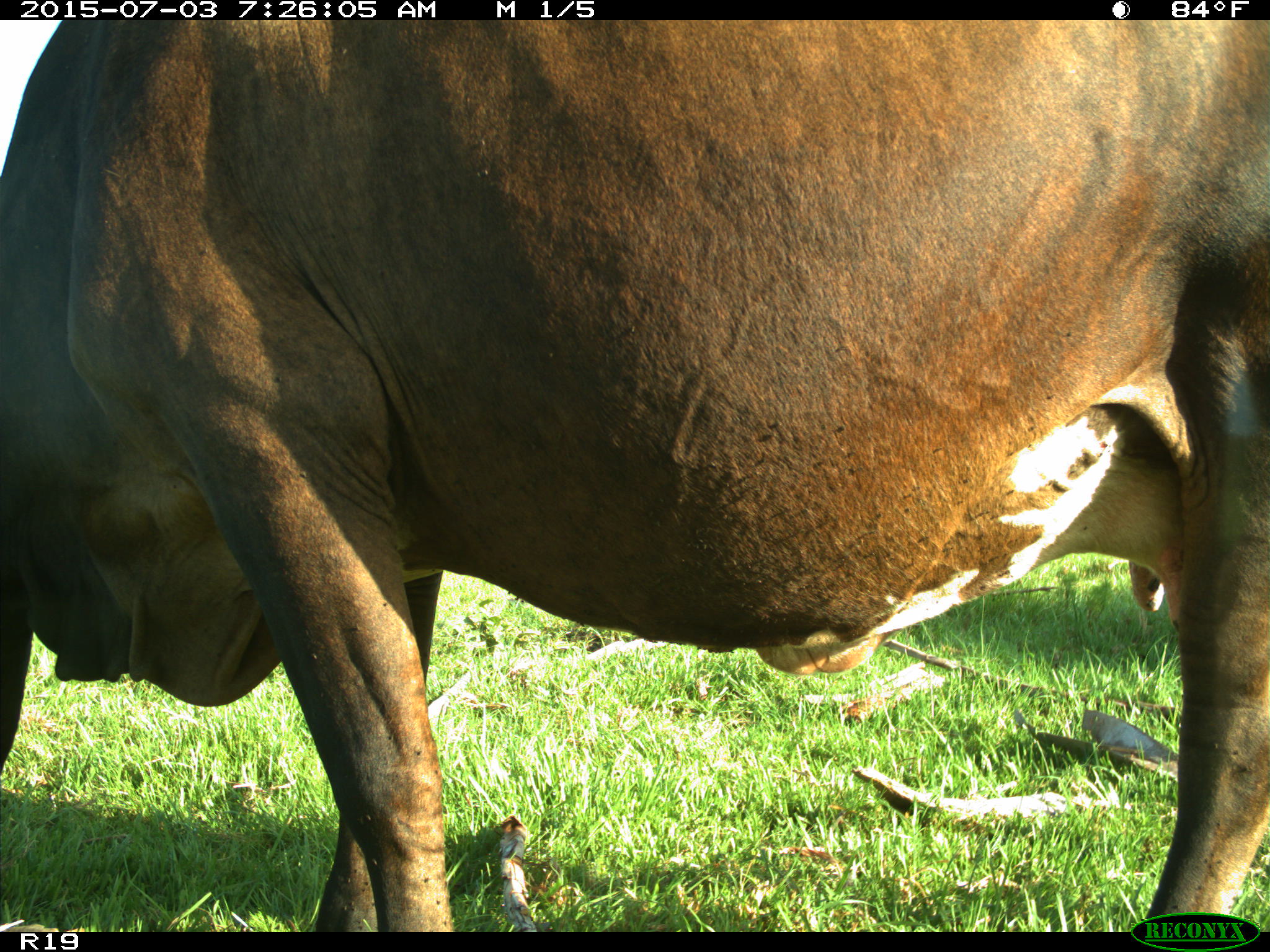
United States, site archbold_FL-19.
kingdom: Animalia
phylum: Chordata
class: Mammalia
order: Artiodactyla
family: Bovidae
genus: Bos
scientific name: Bos taurus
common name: domestic cow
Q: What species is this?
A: Bos taurus (domestic cow).